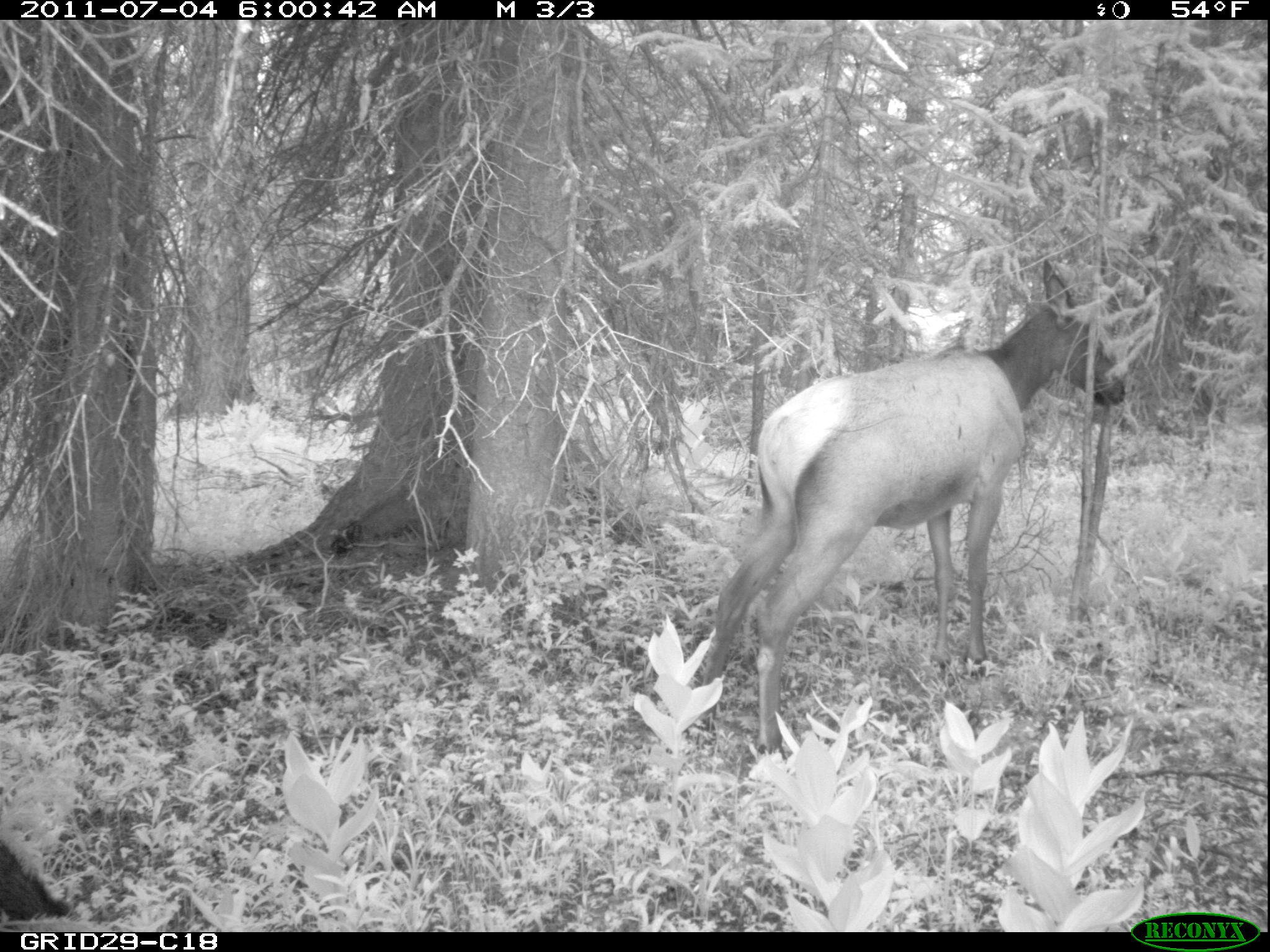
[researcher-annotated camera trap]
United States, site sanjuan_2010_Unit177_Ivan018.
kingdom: Animalia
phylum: Chordata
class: Mammalia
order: Artiodactyla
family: Cervidae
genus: Cervus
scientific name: Cervus elaphus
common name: red deer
Cervus elaphus (red deer).